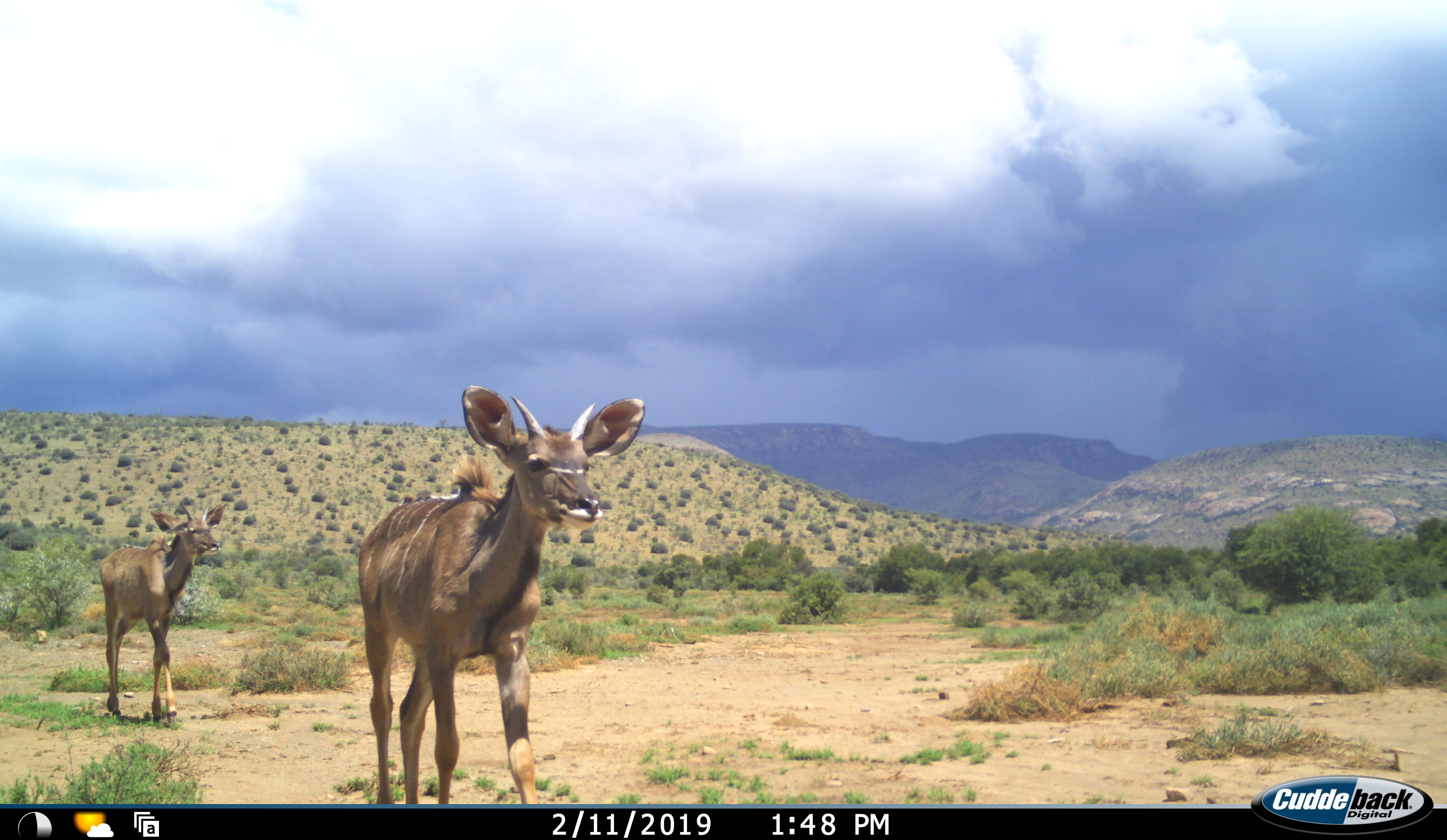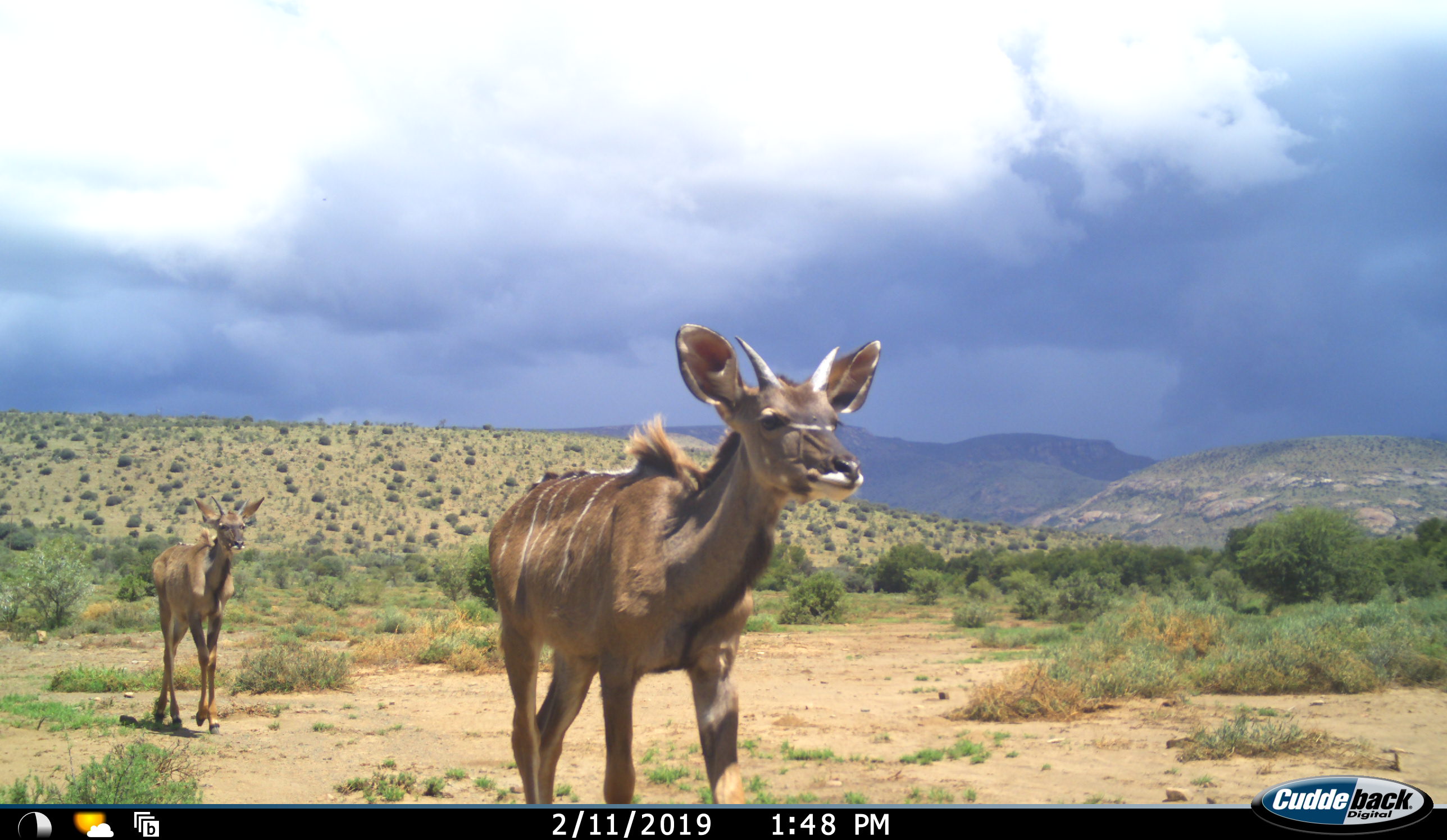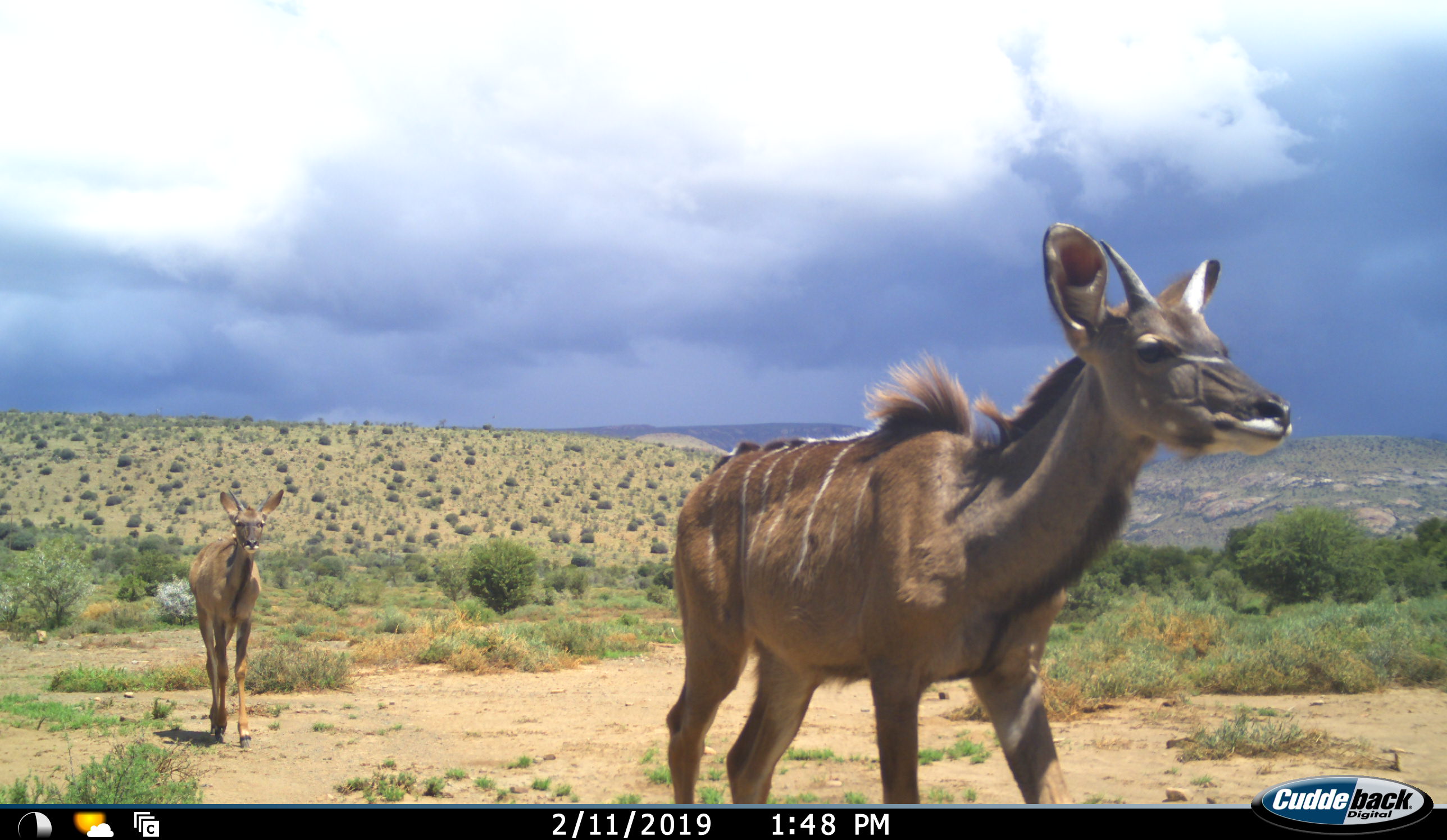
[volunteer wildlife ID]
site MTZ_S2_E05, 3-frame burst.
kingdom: Animalia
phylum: Chordata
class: Mammalia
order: Artiodactyla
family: Bovidae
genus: Tragelaphus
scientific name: Tragelaphus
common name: kudu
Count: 2.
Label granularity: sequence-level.